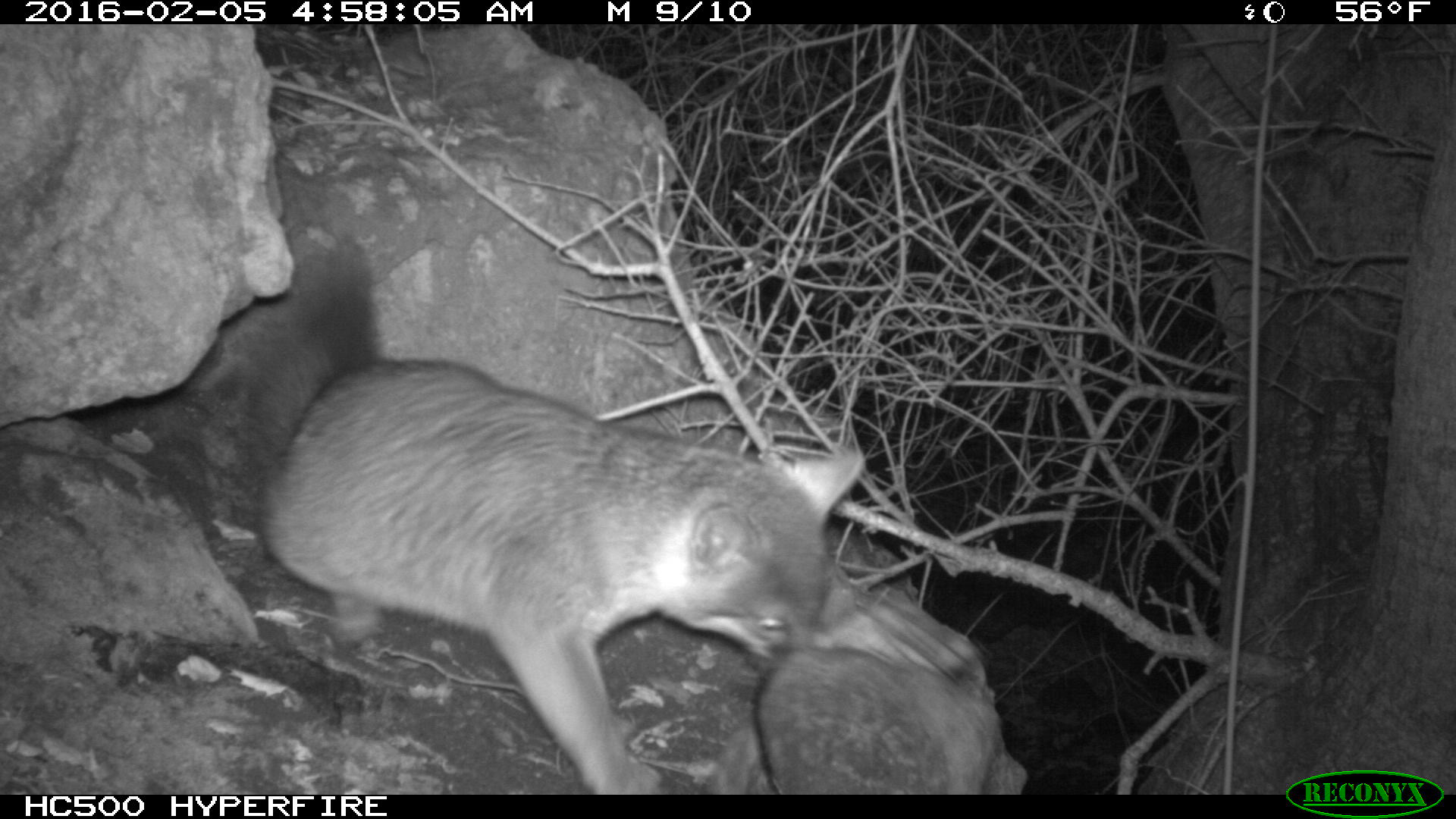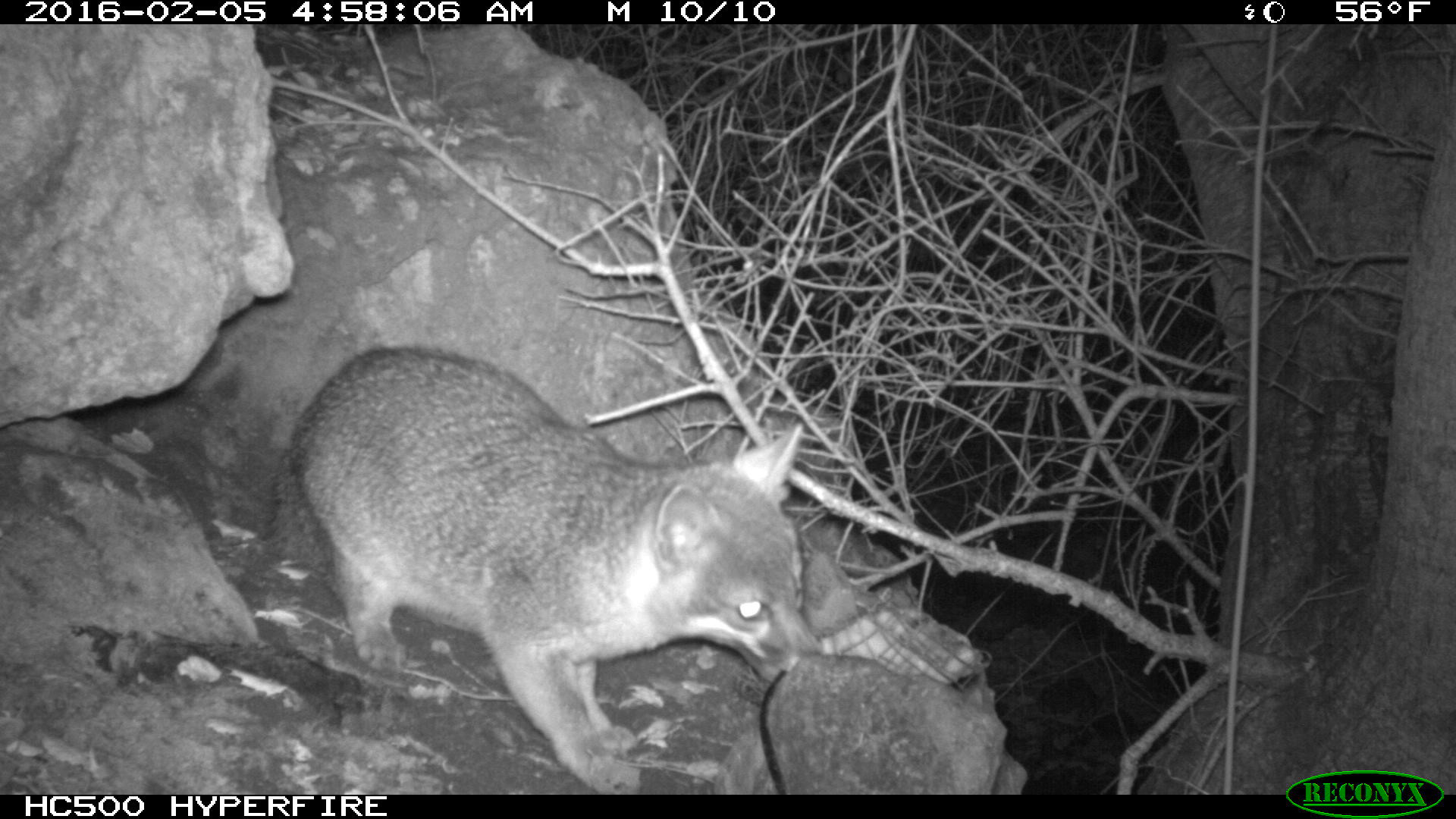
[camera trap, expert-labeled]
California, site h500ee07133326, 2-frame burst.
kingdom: Animalia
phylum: Chordata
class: Mammalia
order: Carnivora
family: Canidae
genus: Urocyon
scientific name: Urocyon littoralis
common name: island fox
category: fox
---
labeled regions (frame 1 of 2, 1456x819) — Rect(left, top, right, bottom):
fox: Rect(207, 232, 989, 795)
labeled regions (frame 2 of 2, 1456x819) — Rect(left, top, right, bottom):
fox: Rect(267, 346, 824, 794)